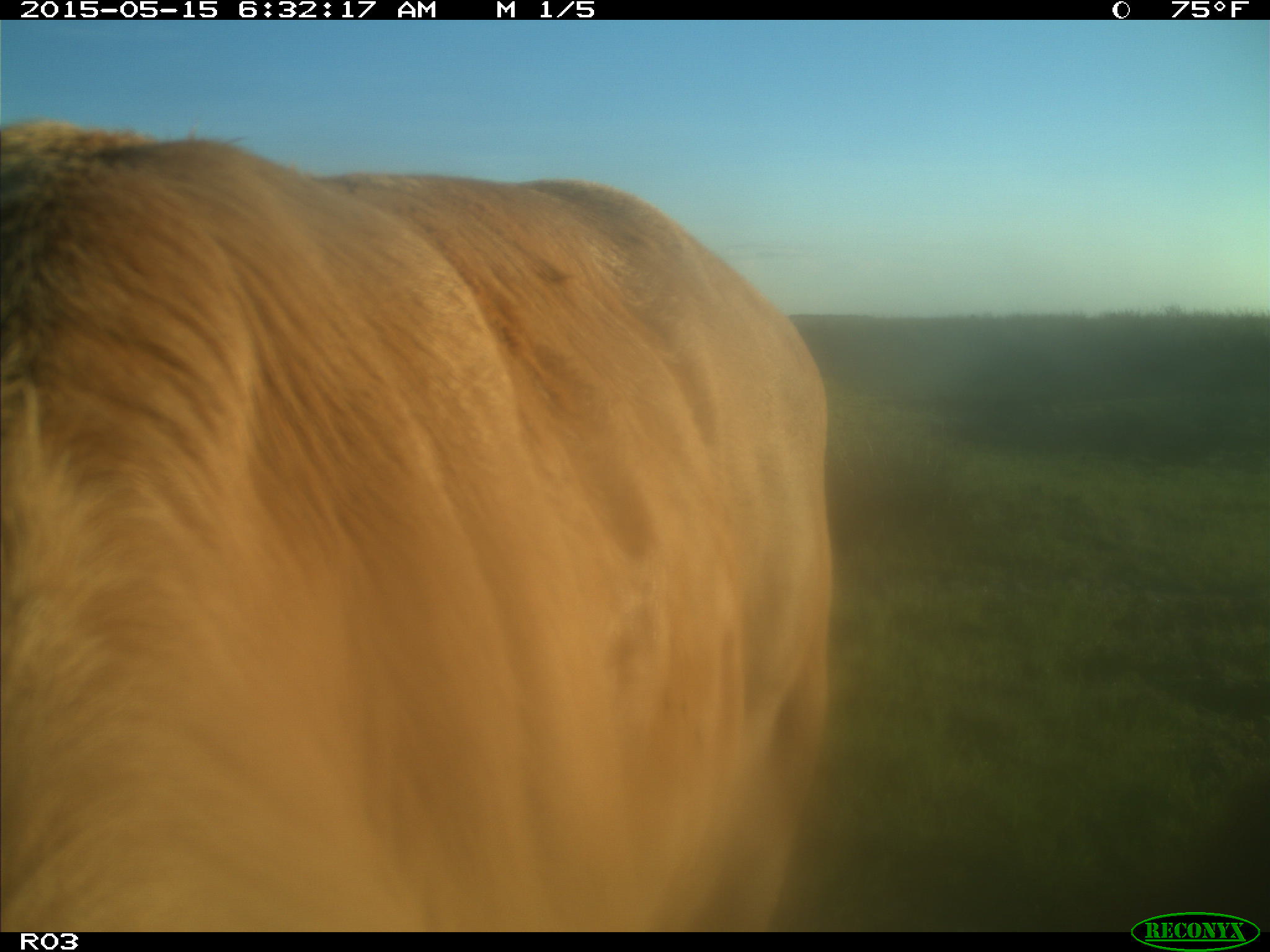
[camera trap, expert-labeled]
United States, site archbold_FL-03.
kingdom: Animalia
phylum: Chordata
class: Mammalia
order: Artiodactyla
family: Bovidae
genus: Bos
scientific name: Bos taurus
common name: domestic cow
Bos taurus (domestic cow).